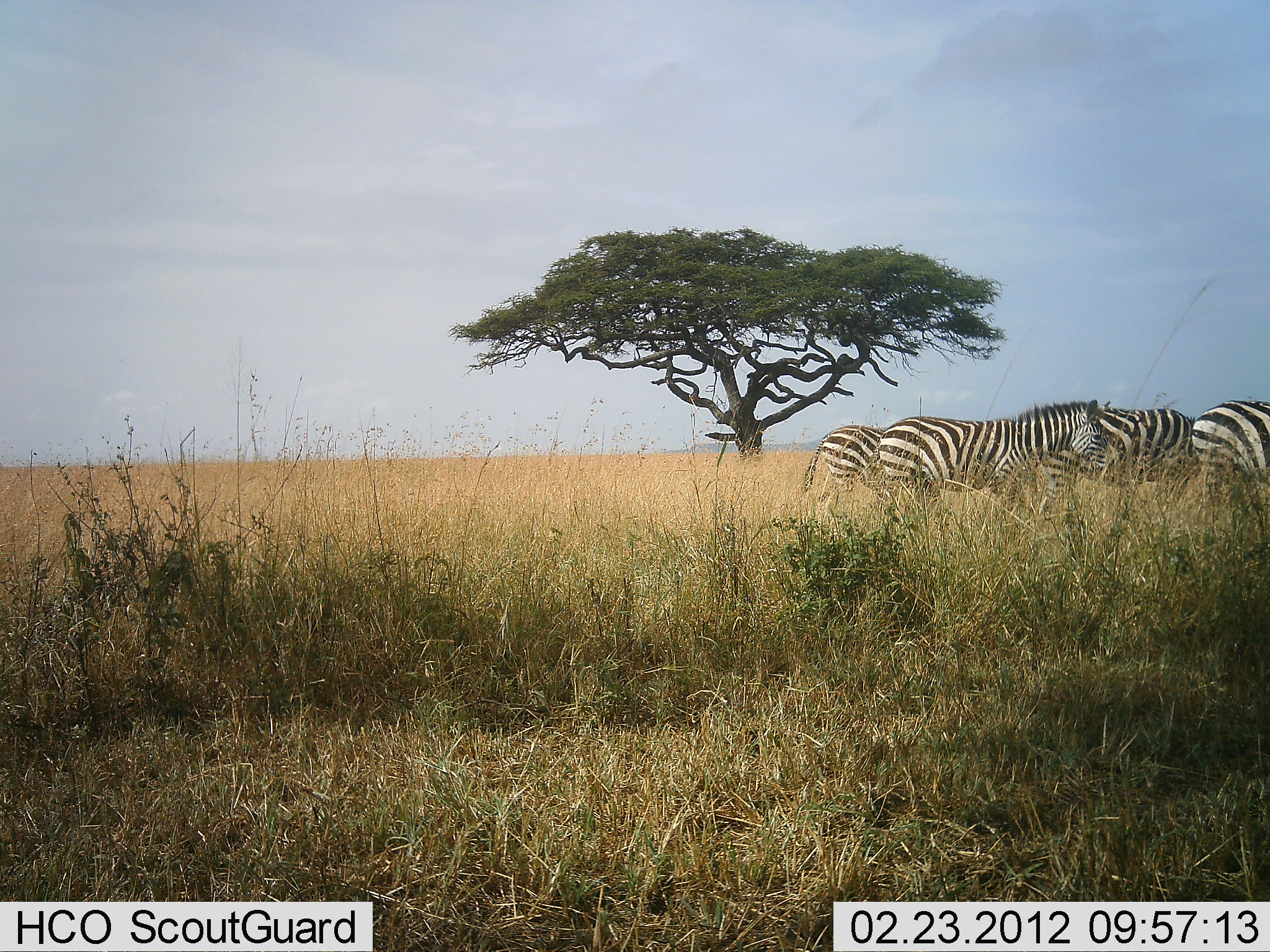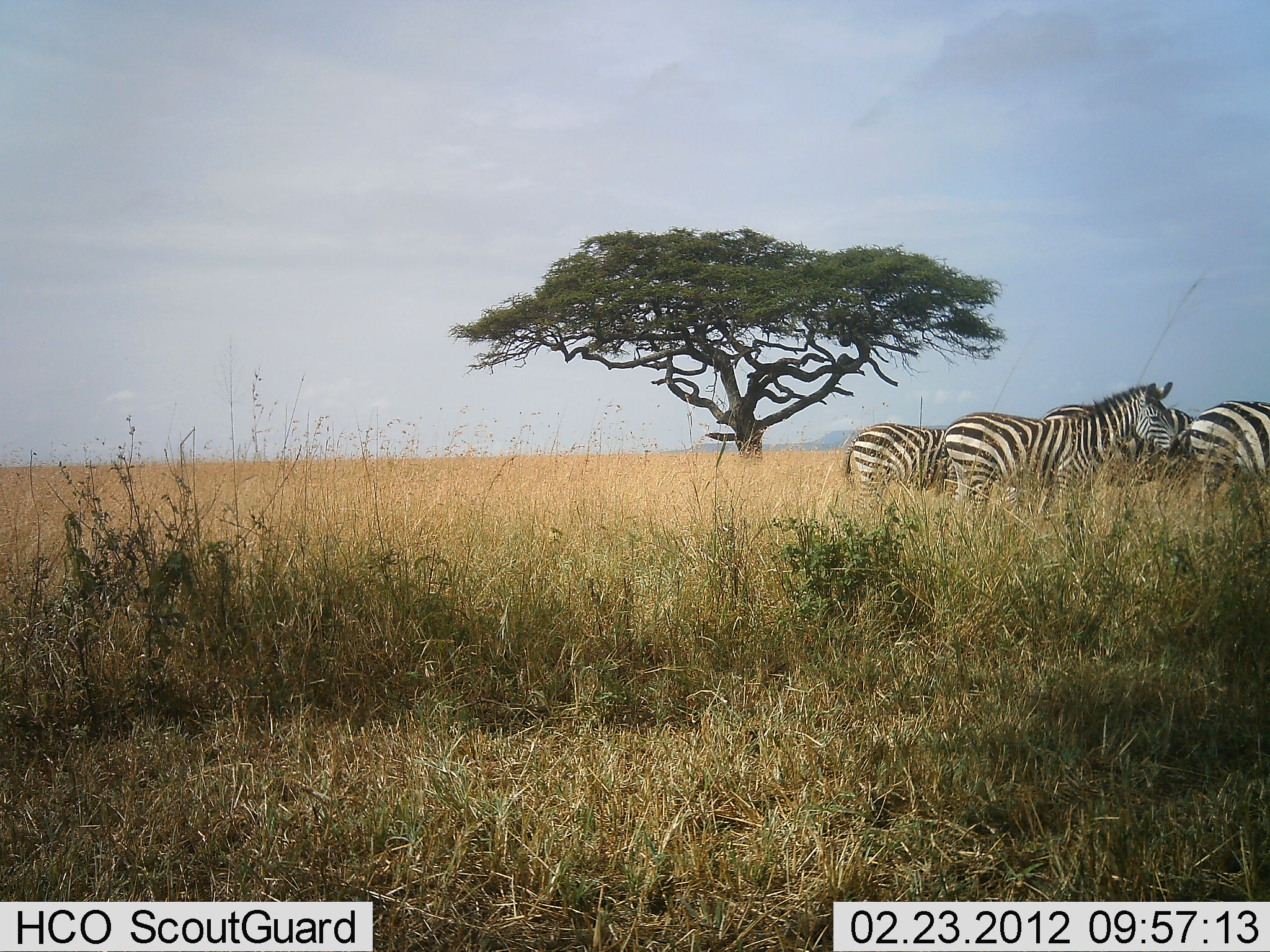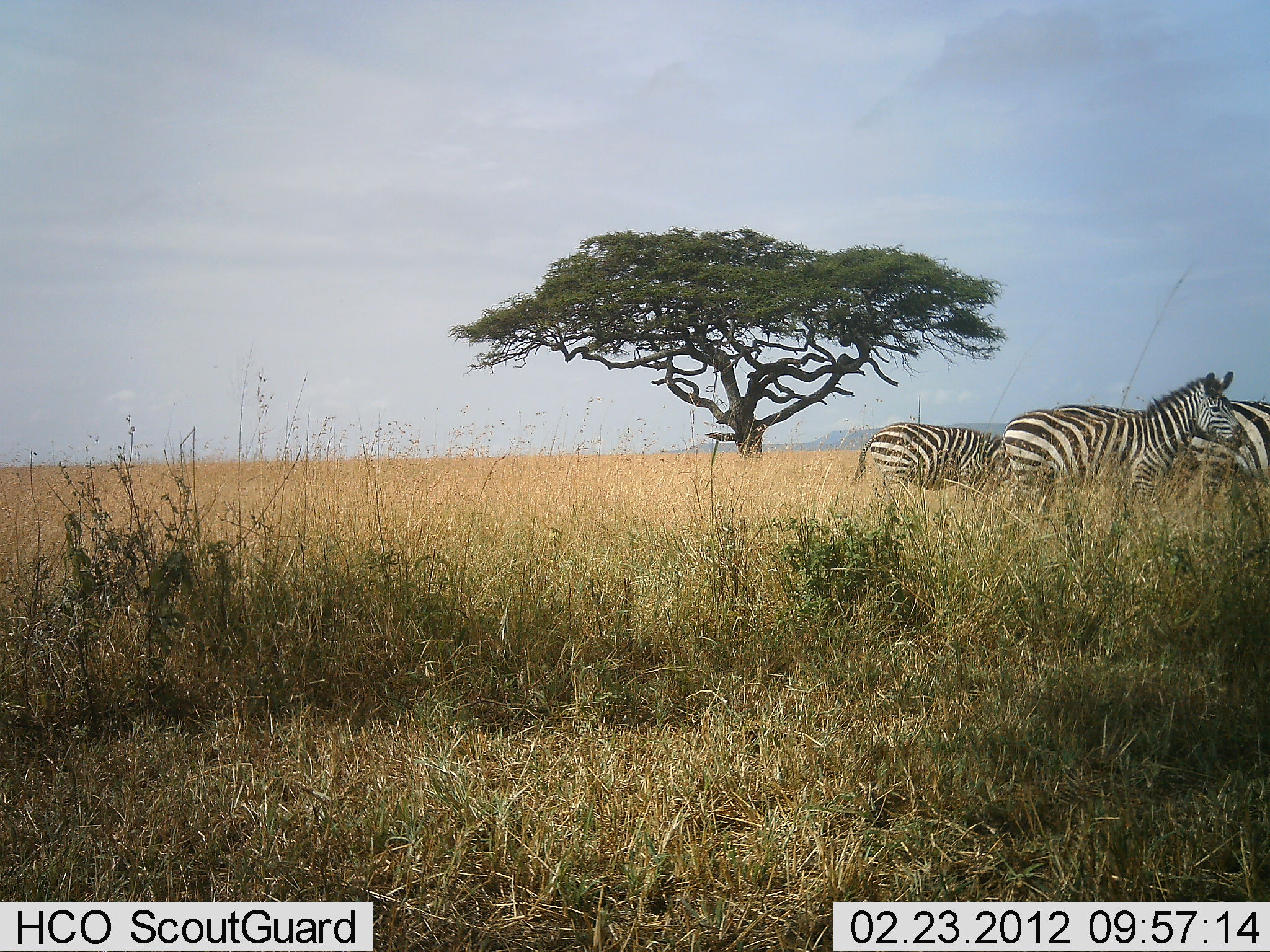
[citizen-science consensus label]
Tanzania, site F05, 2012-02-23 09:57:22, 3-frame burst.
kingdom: Animalia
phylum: Chordata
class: Mammalia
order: Perissodactyla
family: Equidae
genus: Equus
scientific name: Equus quagga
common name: plains zebra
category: zebra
Zebra (plains zebra) (Equus quagga), count 4. Behavior (volunteer vote fractions): standing 58%, resting 0%, moving 71%, interacting 0%. Young present (vote fraction): 0%. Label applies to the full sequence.